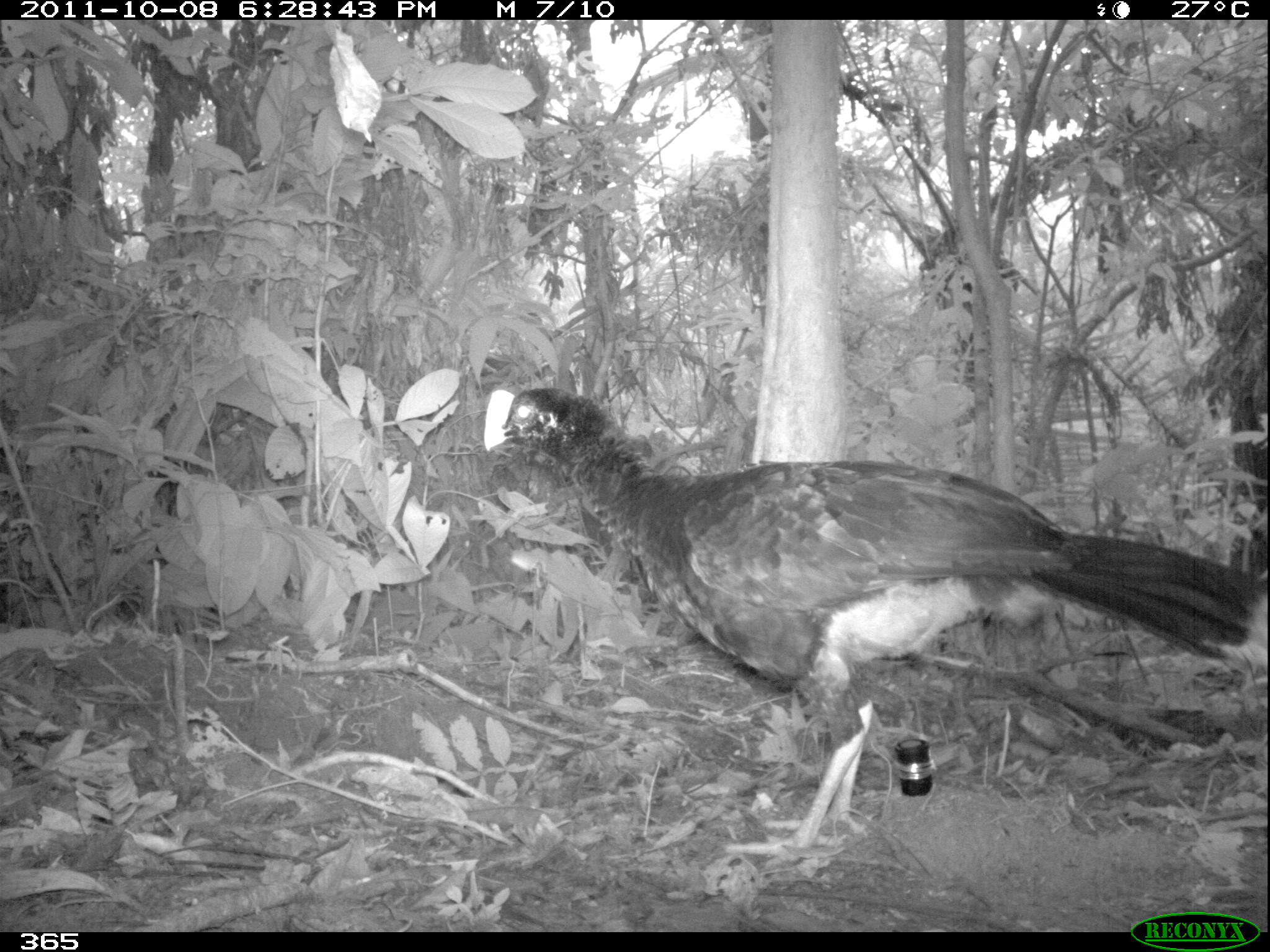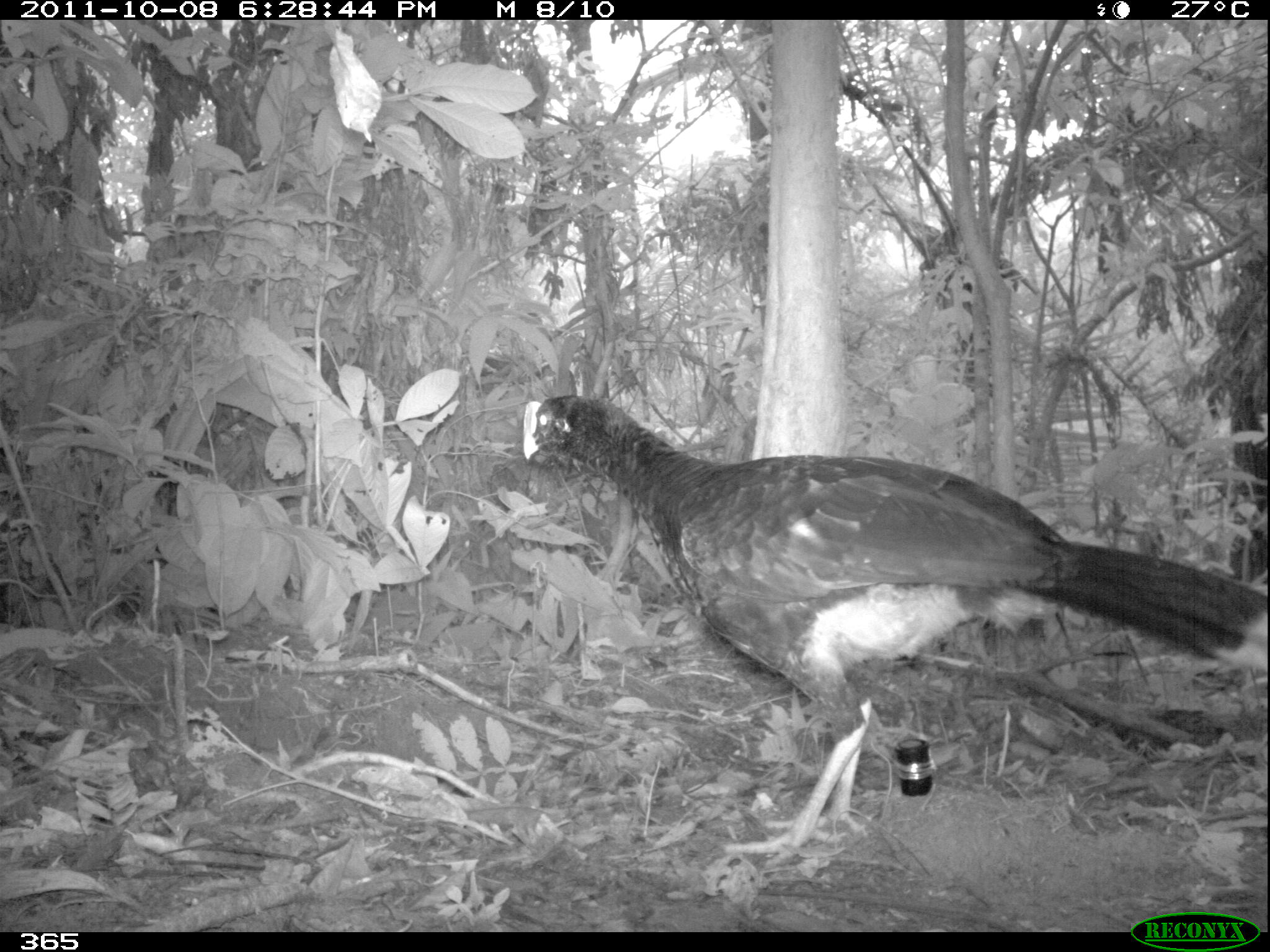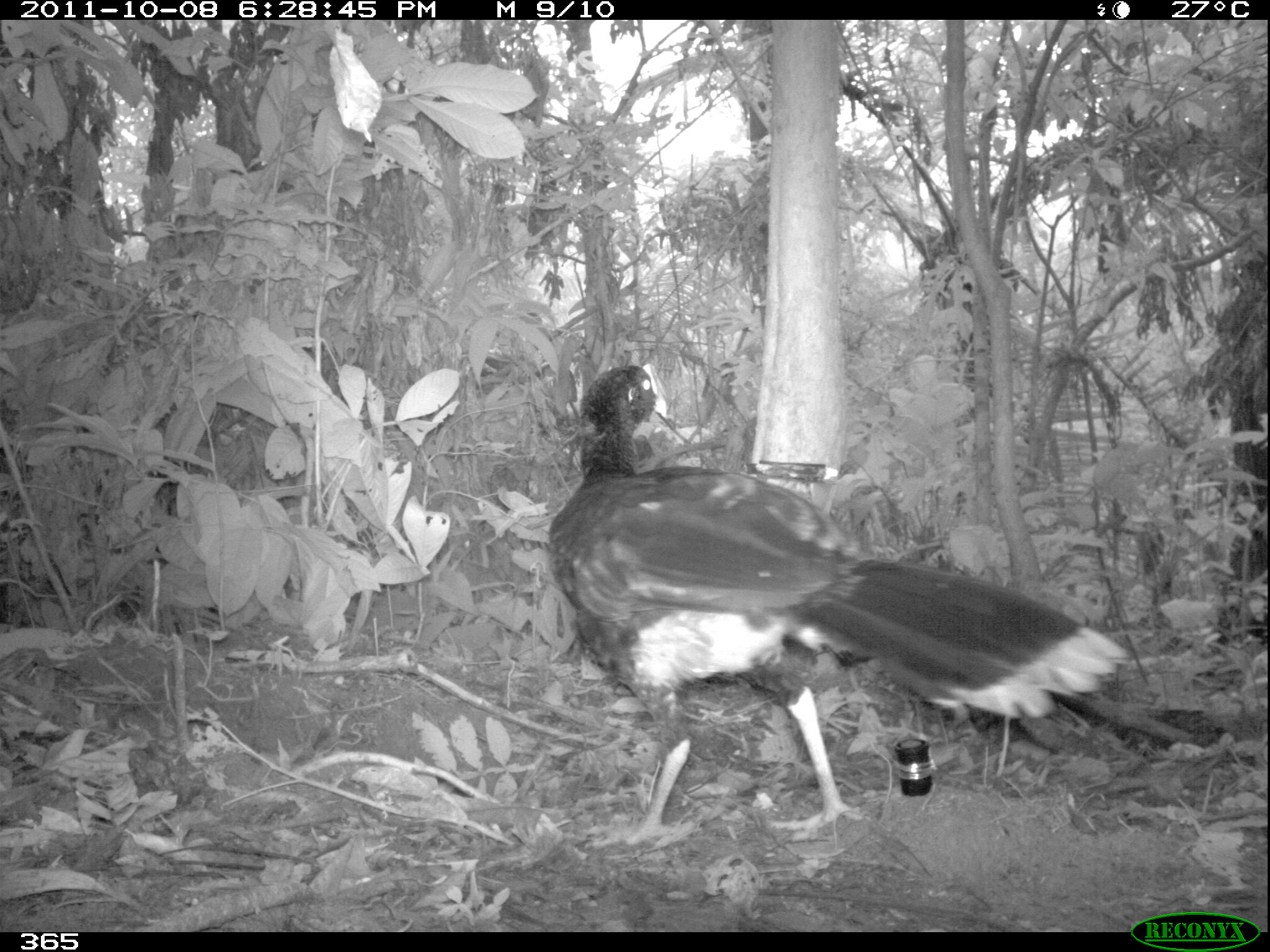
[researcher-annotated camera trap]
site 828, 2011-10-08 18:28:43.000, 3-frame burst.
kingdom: Animalia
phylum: Chordata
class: Aves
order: Galliformes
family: Cracidae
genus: Mitu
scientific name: Mitu tuberosum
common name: razor-billed curassow